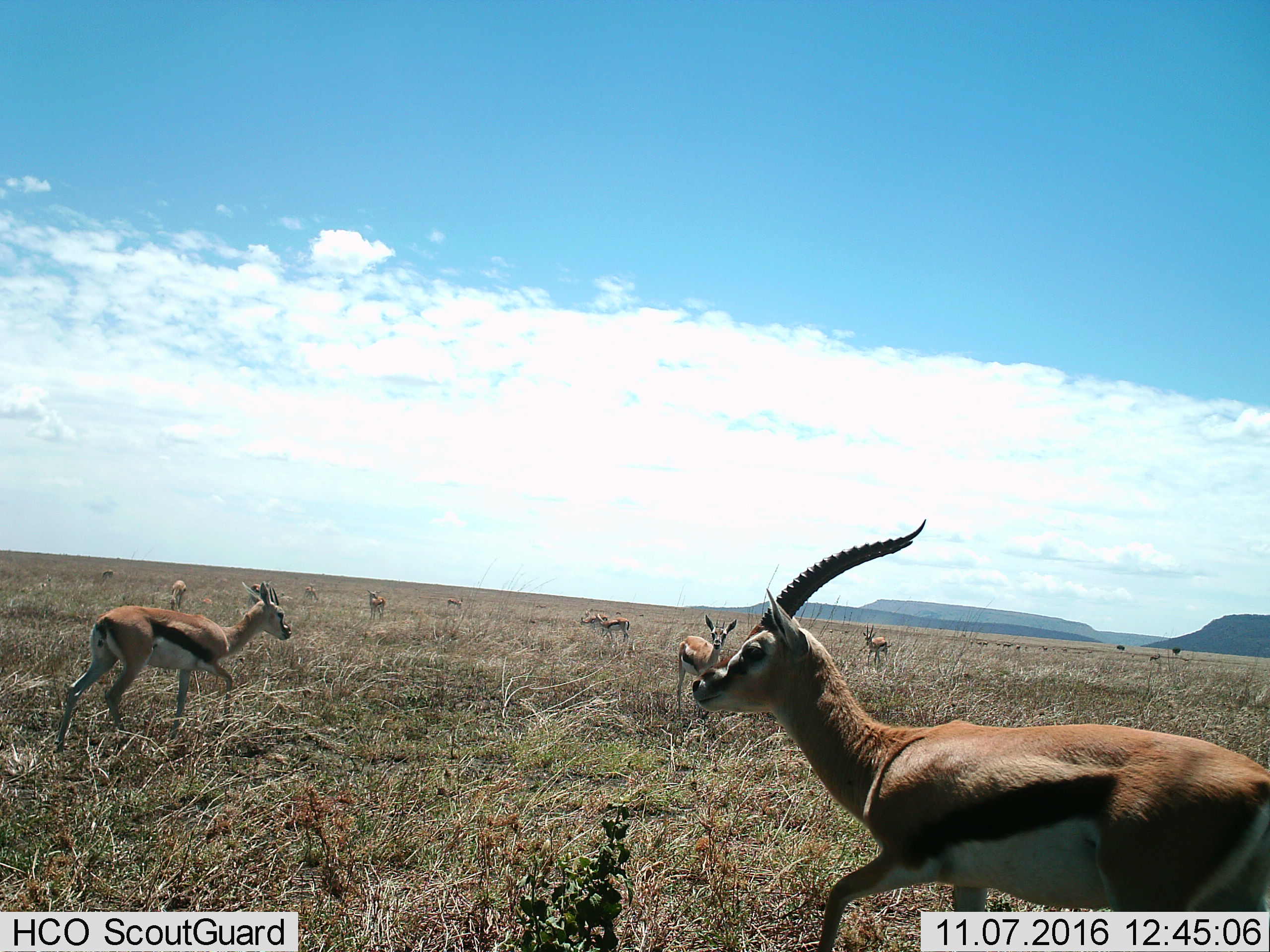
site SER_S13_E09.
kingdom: Animalia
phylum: Chordata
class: Mammalia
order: Artiodactyla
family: Bovidae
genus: Eudorcas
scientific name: Eudorcas thomsonii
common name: thomson's gazelle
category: gazellethomsons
Gazellethomsons (thomson's gazelle) (Eudorcas thomsonii), count 11-50. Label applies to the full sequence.